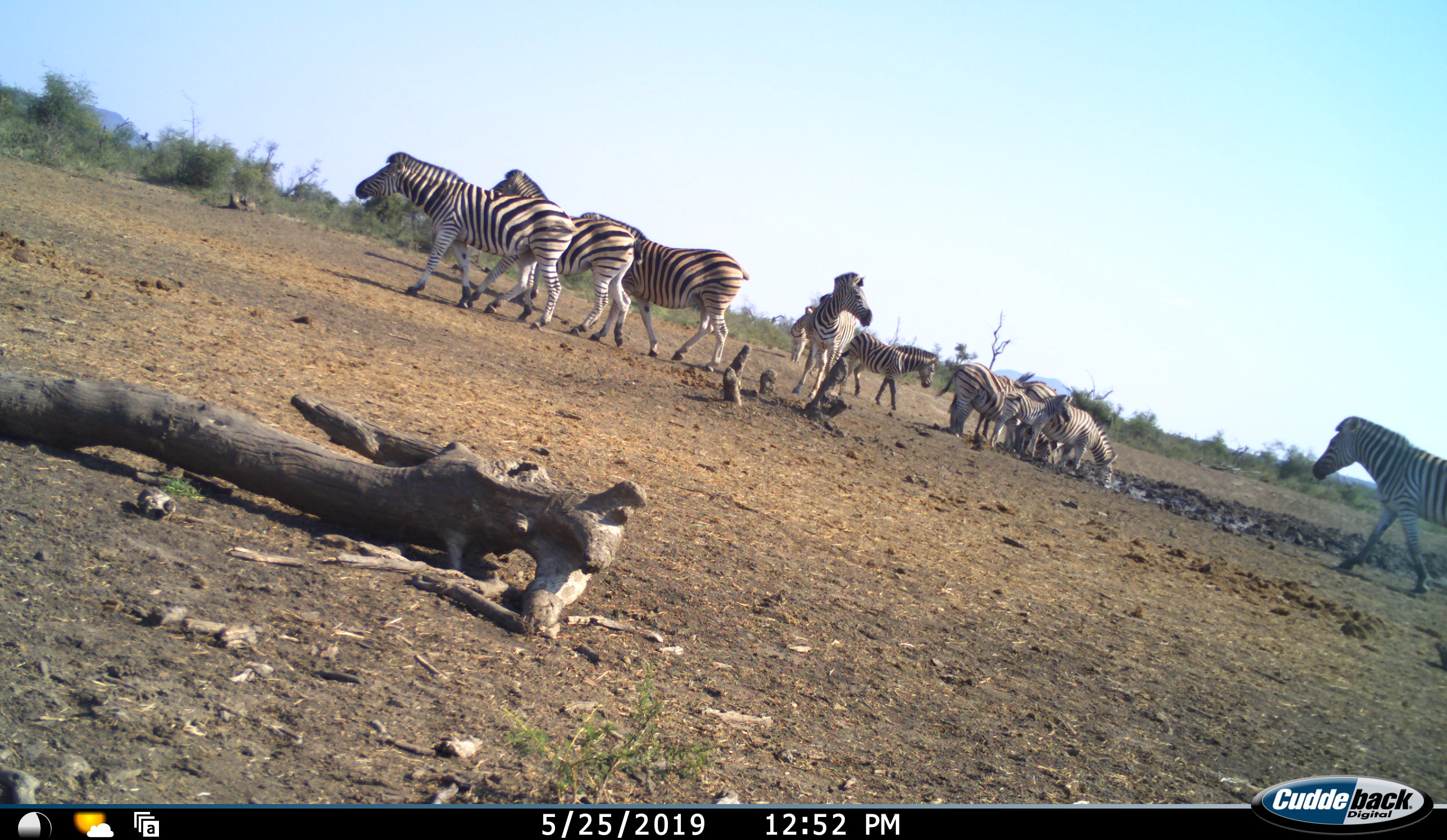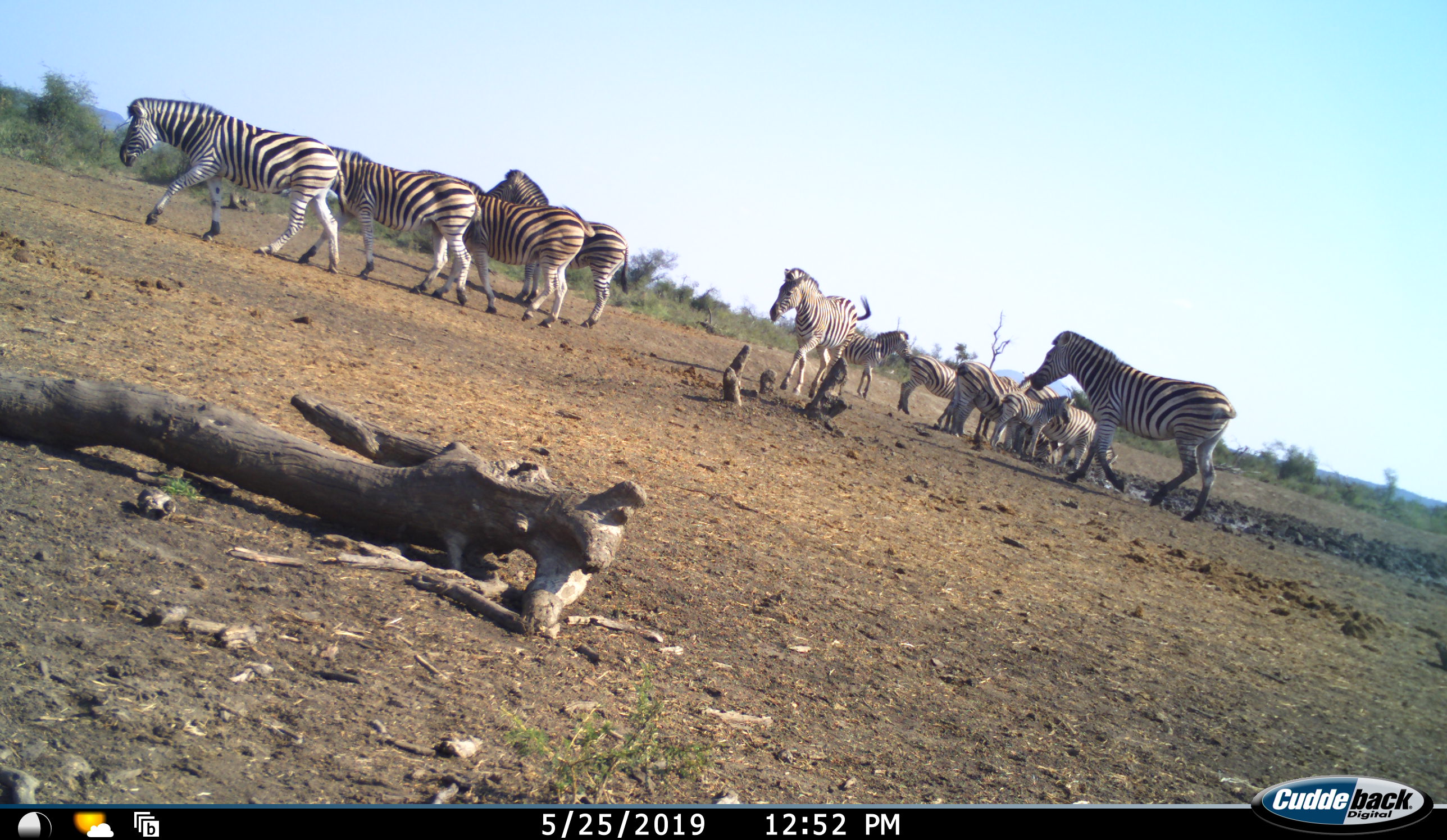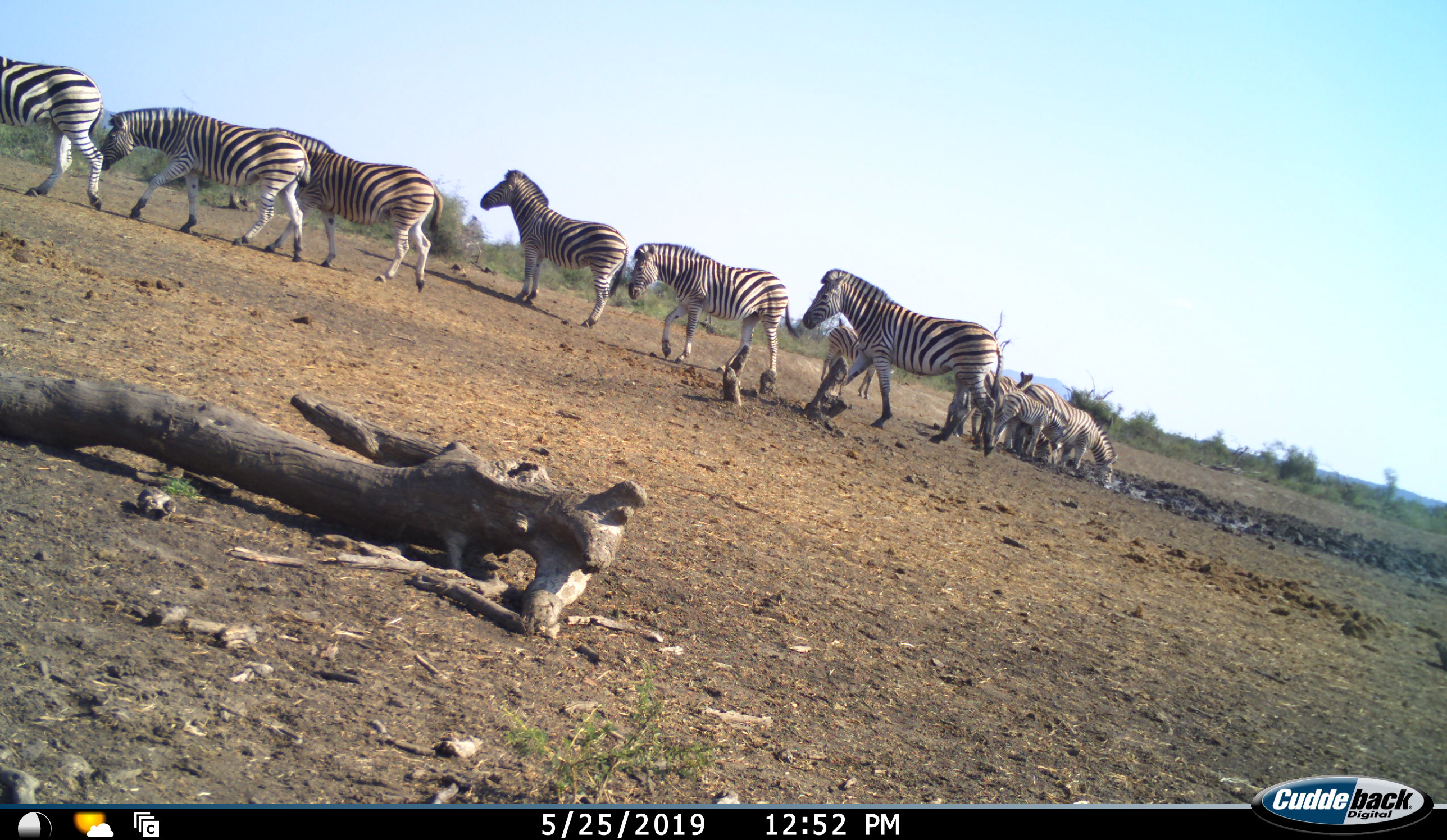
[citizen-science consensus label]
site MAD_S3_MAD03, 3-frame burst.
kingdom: Animalia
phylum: Chordata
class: Mammalia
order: Perissodactyla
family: Equidae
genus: Equus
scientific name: Equus quagga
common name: plains zebra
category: zebraplains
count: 11-50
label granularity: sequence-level